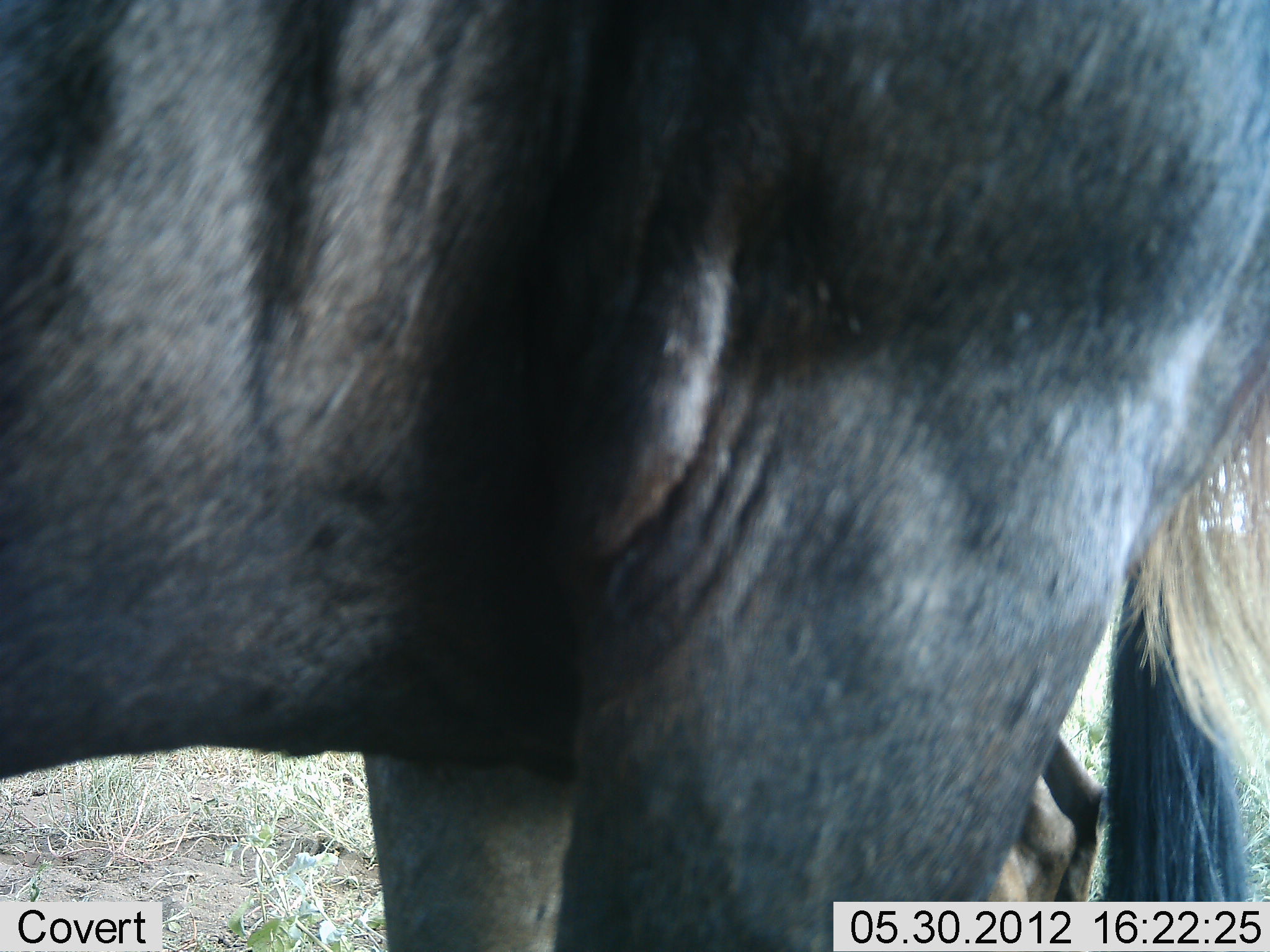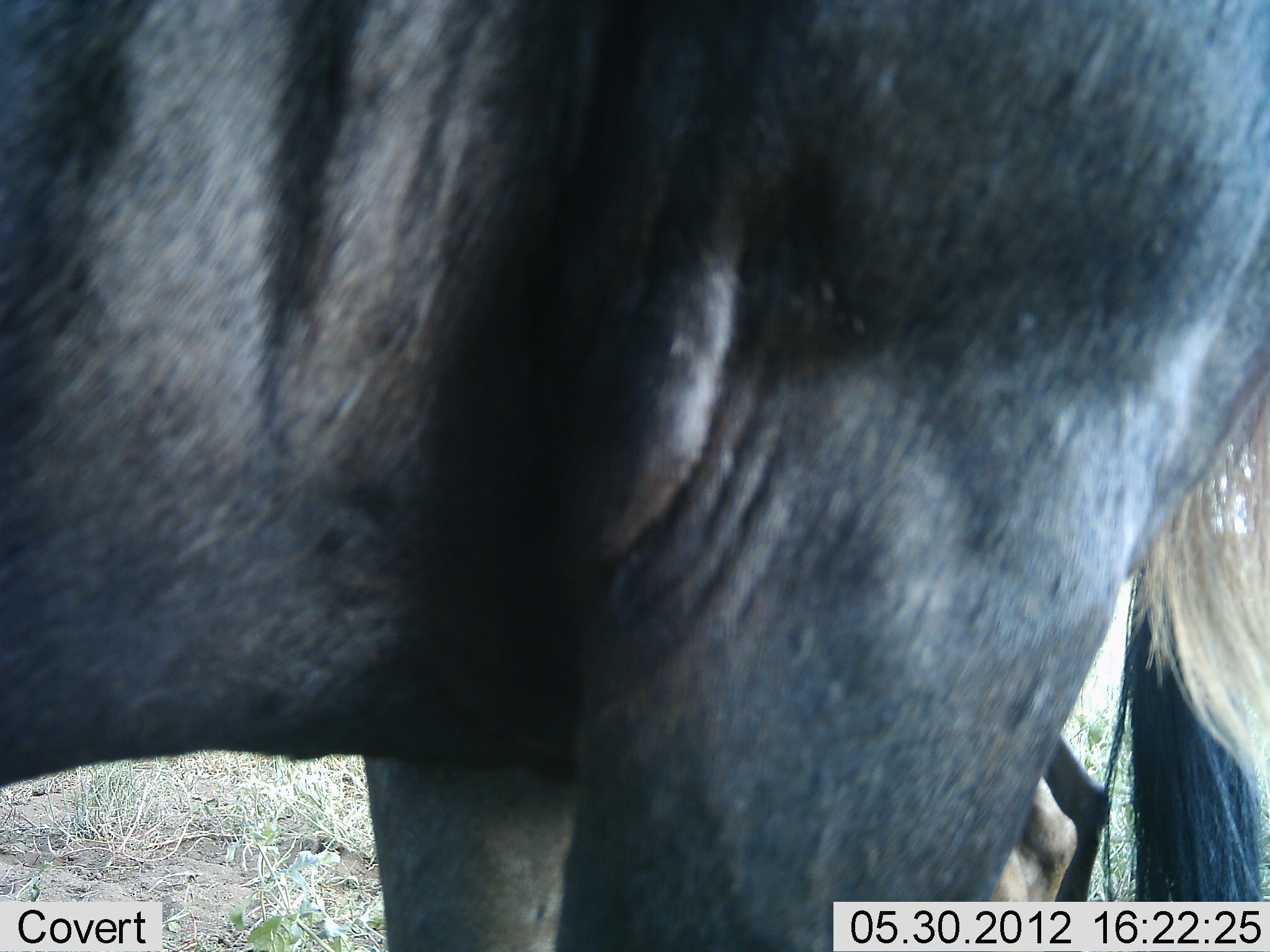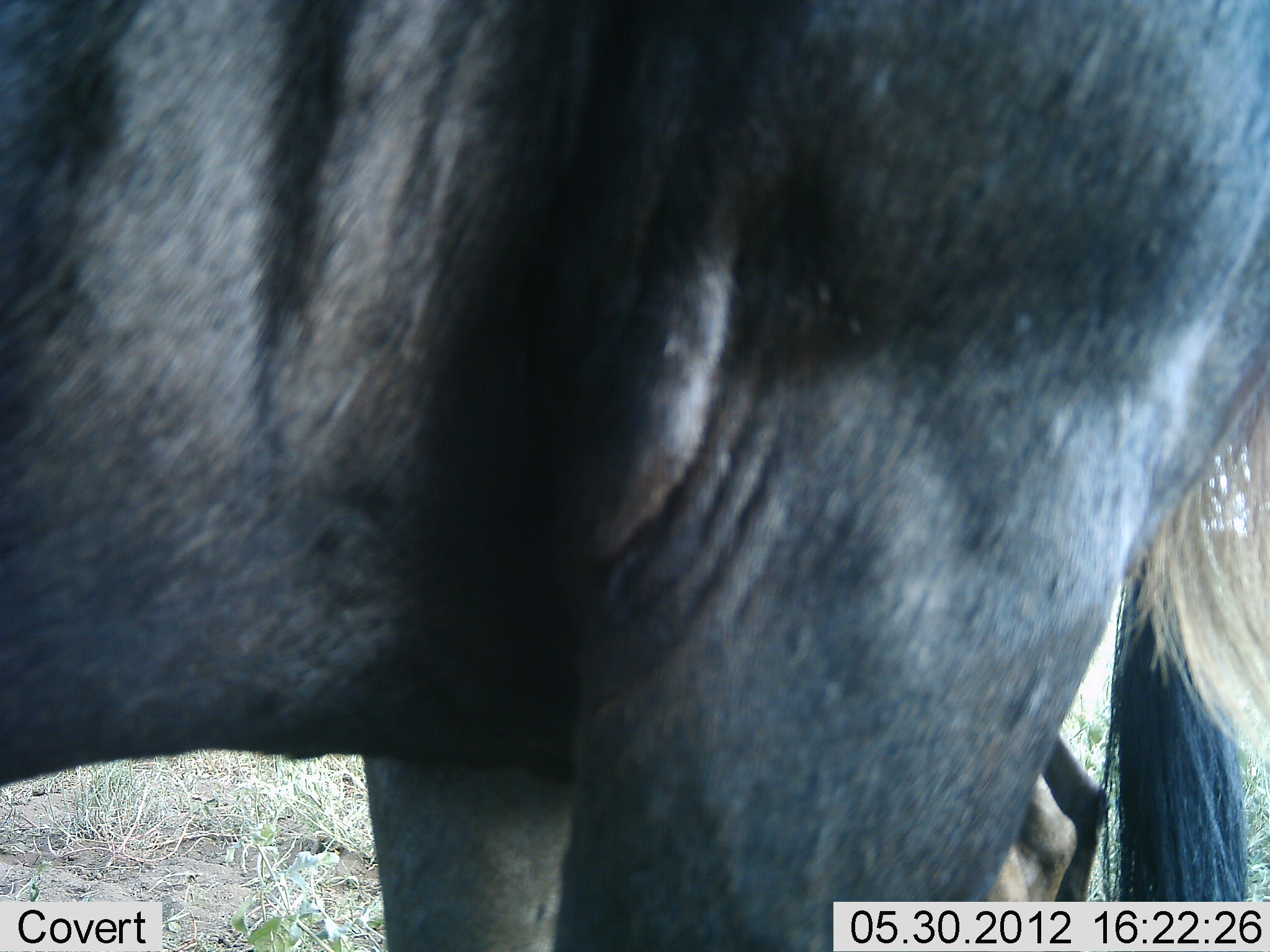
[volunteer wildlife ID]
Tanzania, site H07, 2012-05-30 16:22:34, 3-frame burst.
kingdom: Animalia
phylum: Chordata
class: Mammalia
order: Artiodactyla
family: Bovidae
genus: Connochaetes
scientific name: Connochaetes taurinus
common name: blue wildebeest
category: wildebeest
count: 2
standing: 100%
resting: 0%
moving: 0%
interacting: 0%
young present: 10%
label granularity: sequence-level